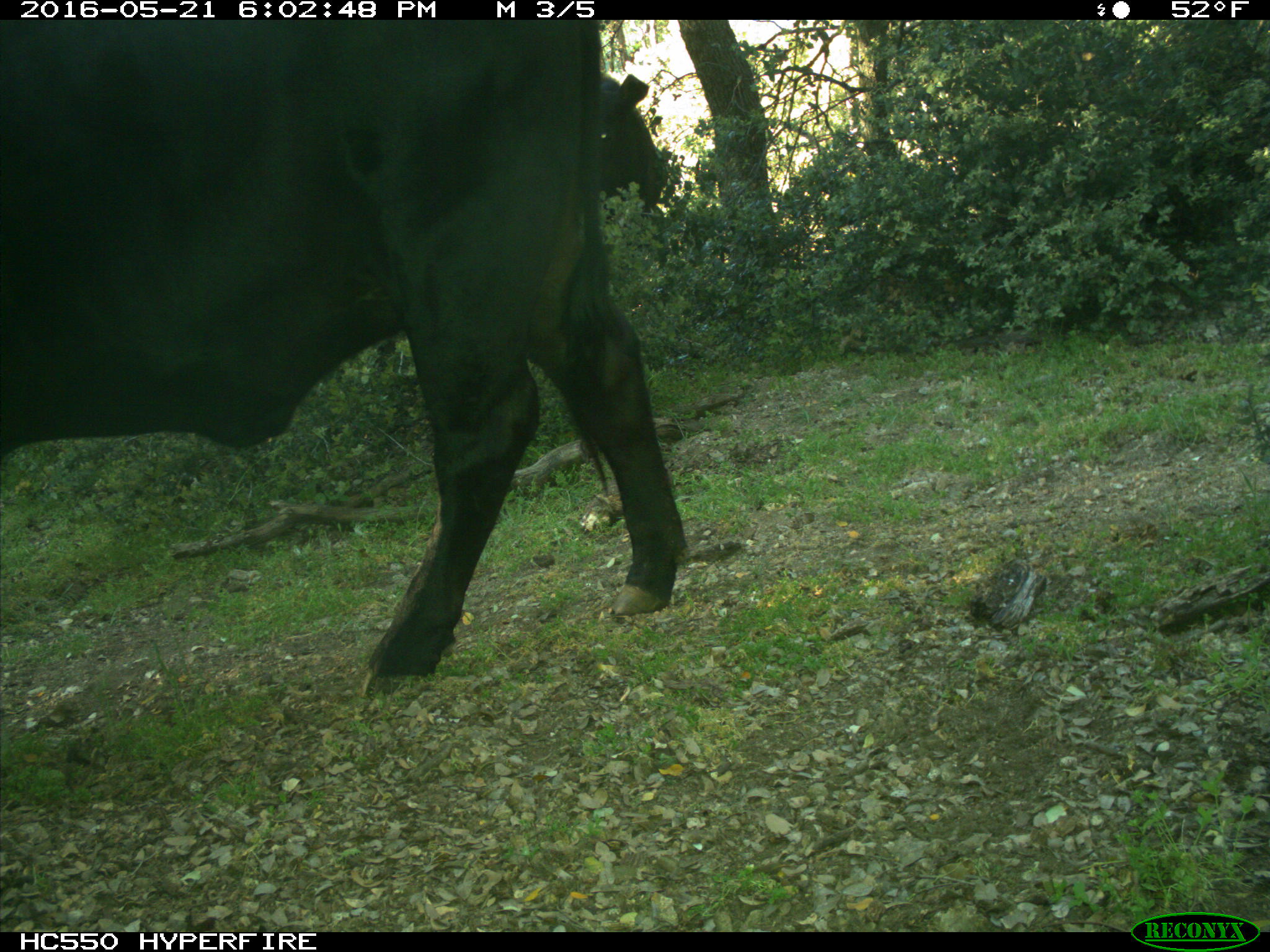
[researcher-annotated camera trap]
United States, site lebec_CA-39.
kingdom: Animalia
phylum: Chordata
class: Mammalia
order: Artiodactyla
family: Bovidae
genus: Bos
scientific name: Bos taurus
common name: domestic cow